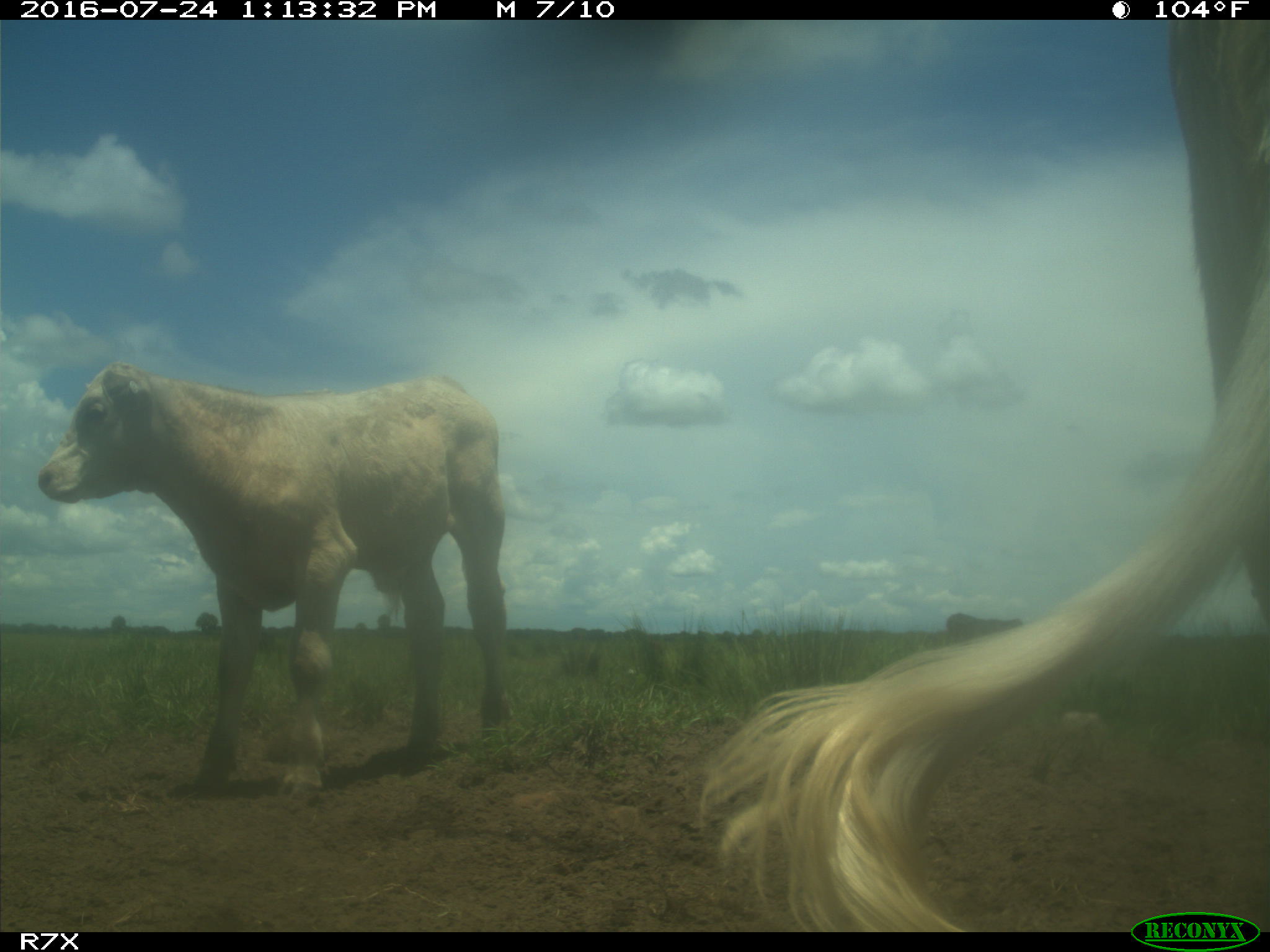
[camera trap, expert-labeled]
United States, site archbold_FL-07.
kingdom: Animalia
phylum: Chordata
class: Mammalia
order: Artiodactyla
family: Bovidae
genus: Bos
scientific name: Bos taurus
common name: domestic cow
Bos taurus (domestic cow).